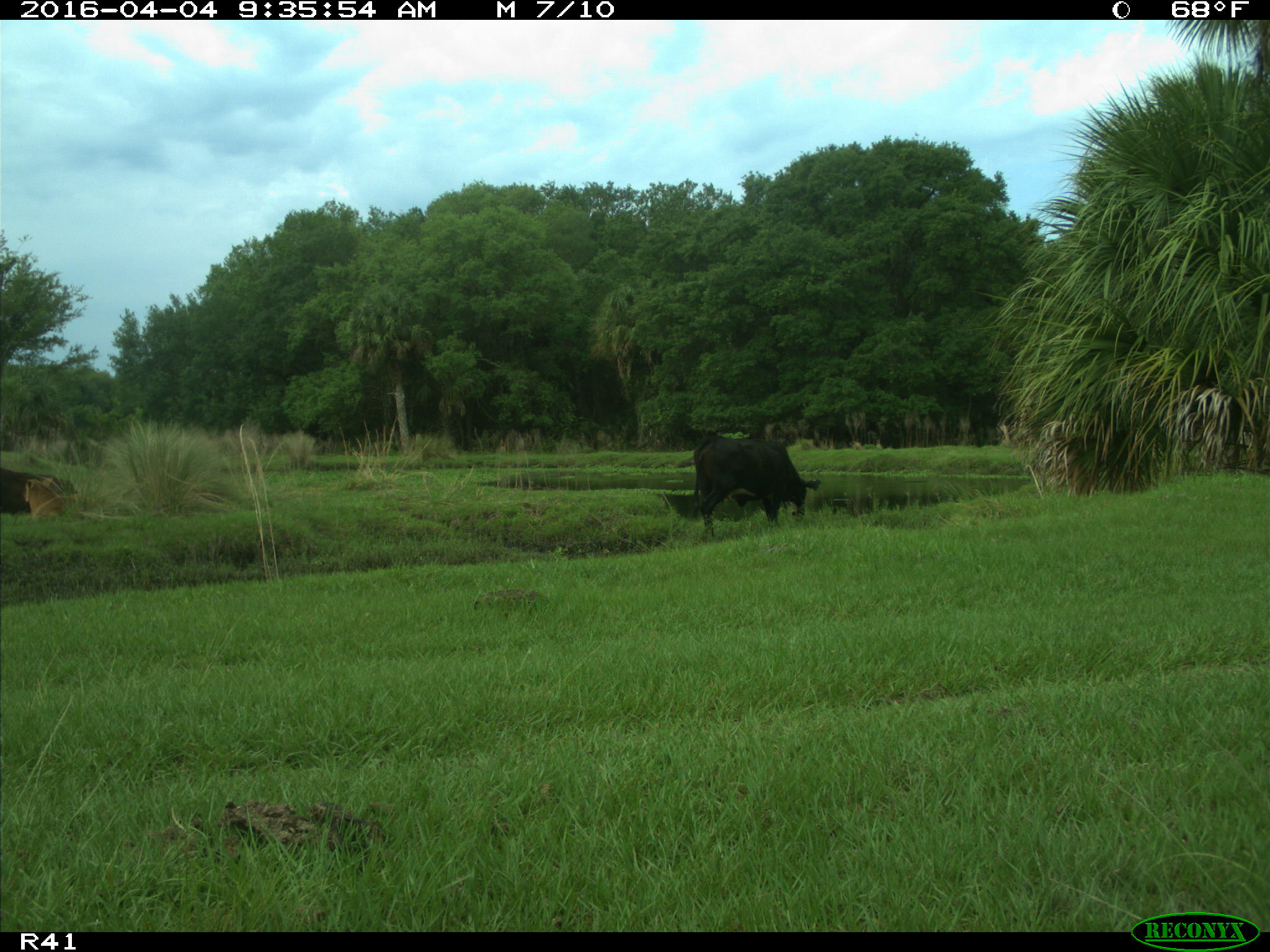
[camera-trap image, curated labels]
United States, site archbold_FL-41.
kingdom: Animalia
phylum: Chordata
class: Mammalia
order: Artiodactyla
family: Bovidae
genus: Bos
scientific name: Bos taurus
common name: domestic cow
Bos taurus (domestic cow).